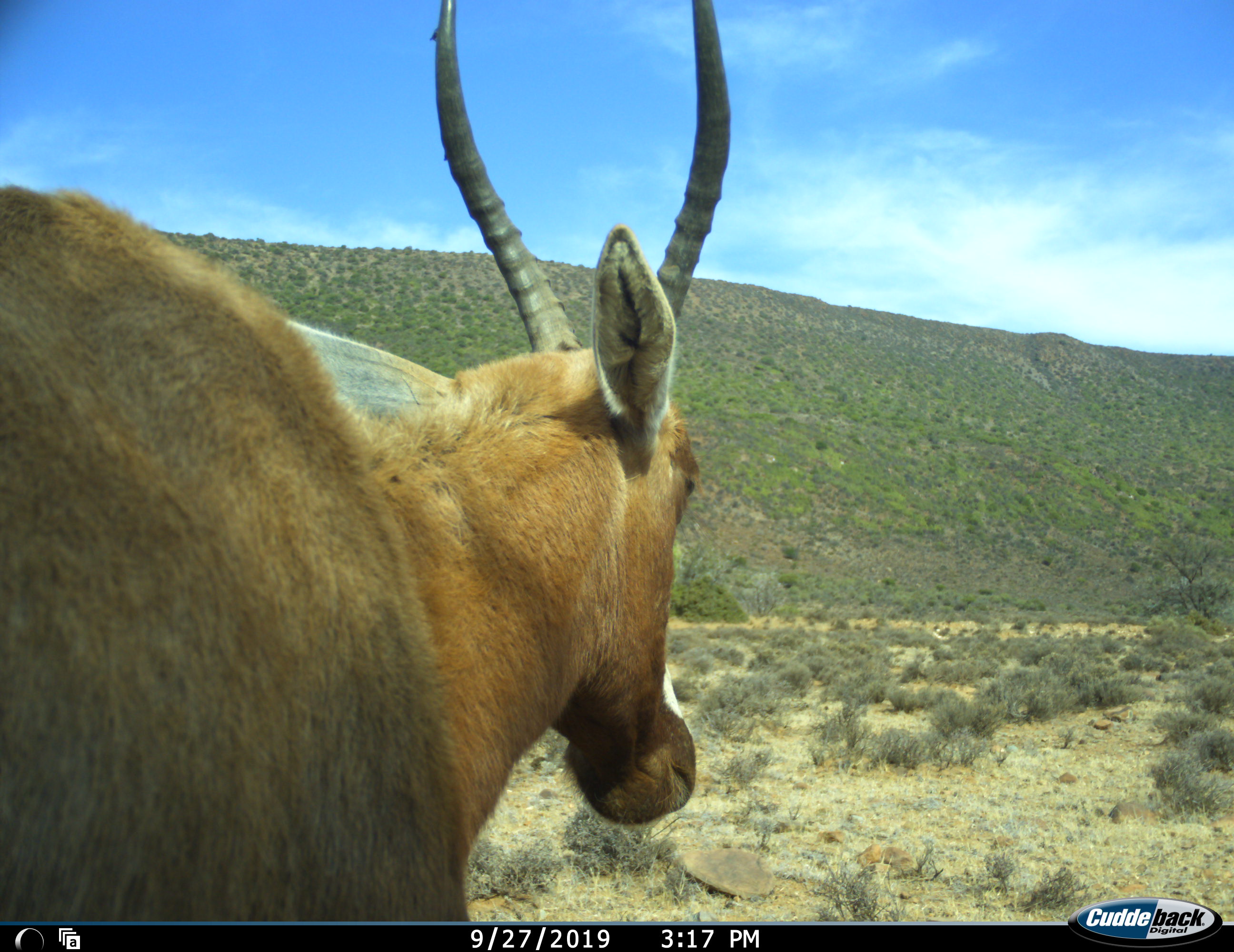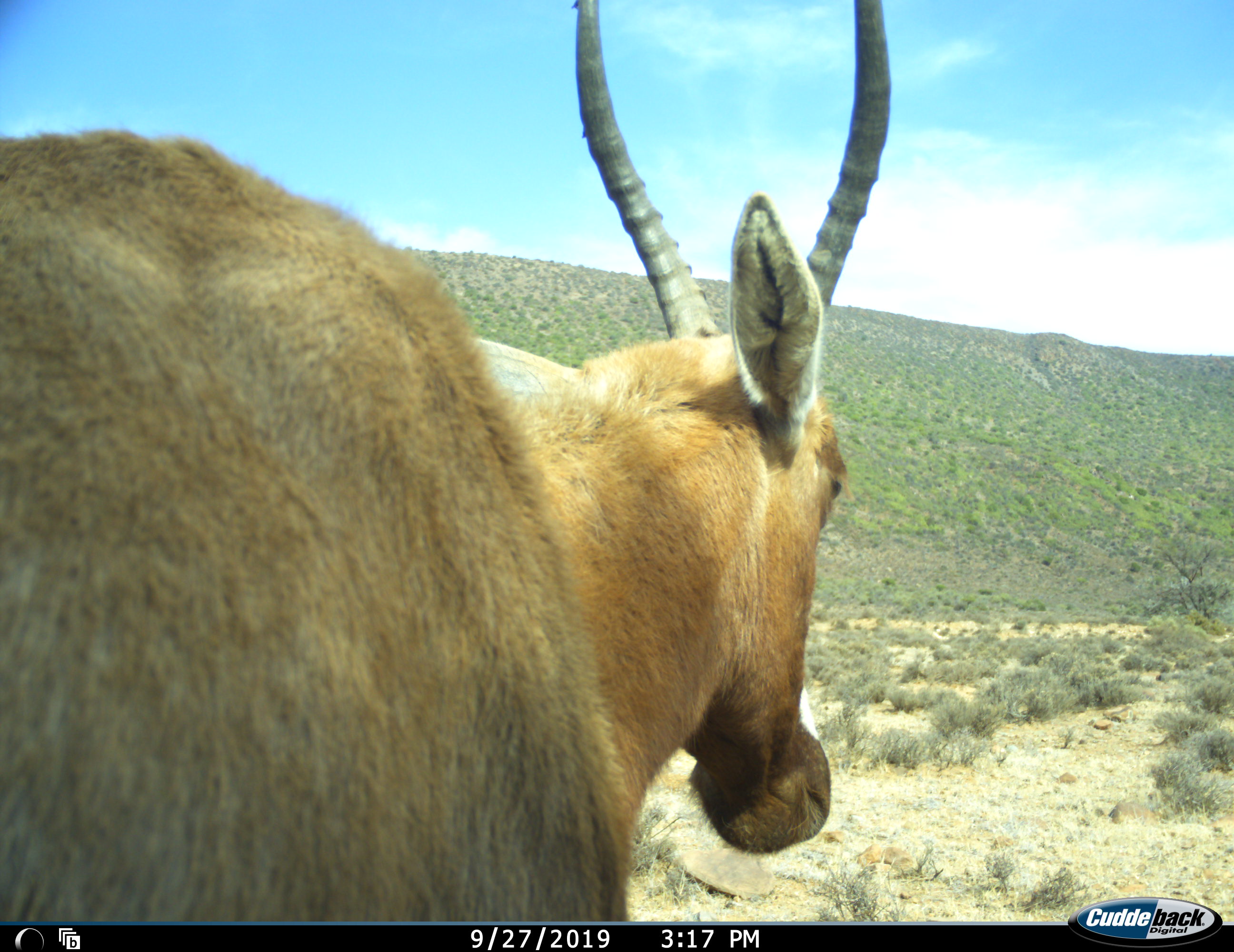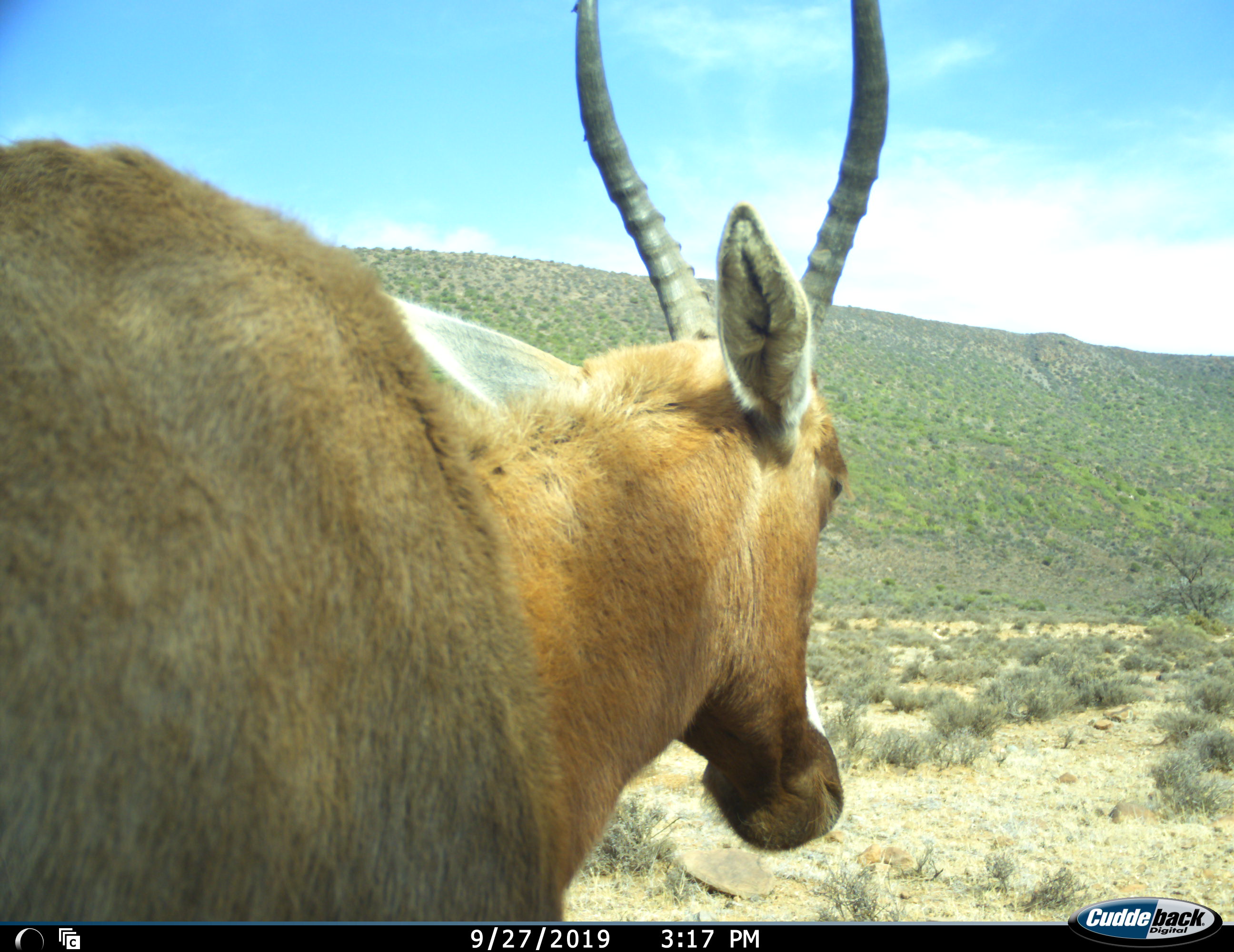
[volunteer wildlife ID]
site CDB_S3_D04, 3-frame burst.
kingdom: Animalia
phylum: Chordata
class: Mammalia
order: Artiodactyla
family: Bovidae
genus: Damaliscus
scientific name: Damaliscus pygargus phillipsi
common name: blesbok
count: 1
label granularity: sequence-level